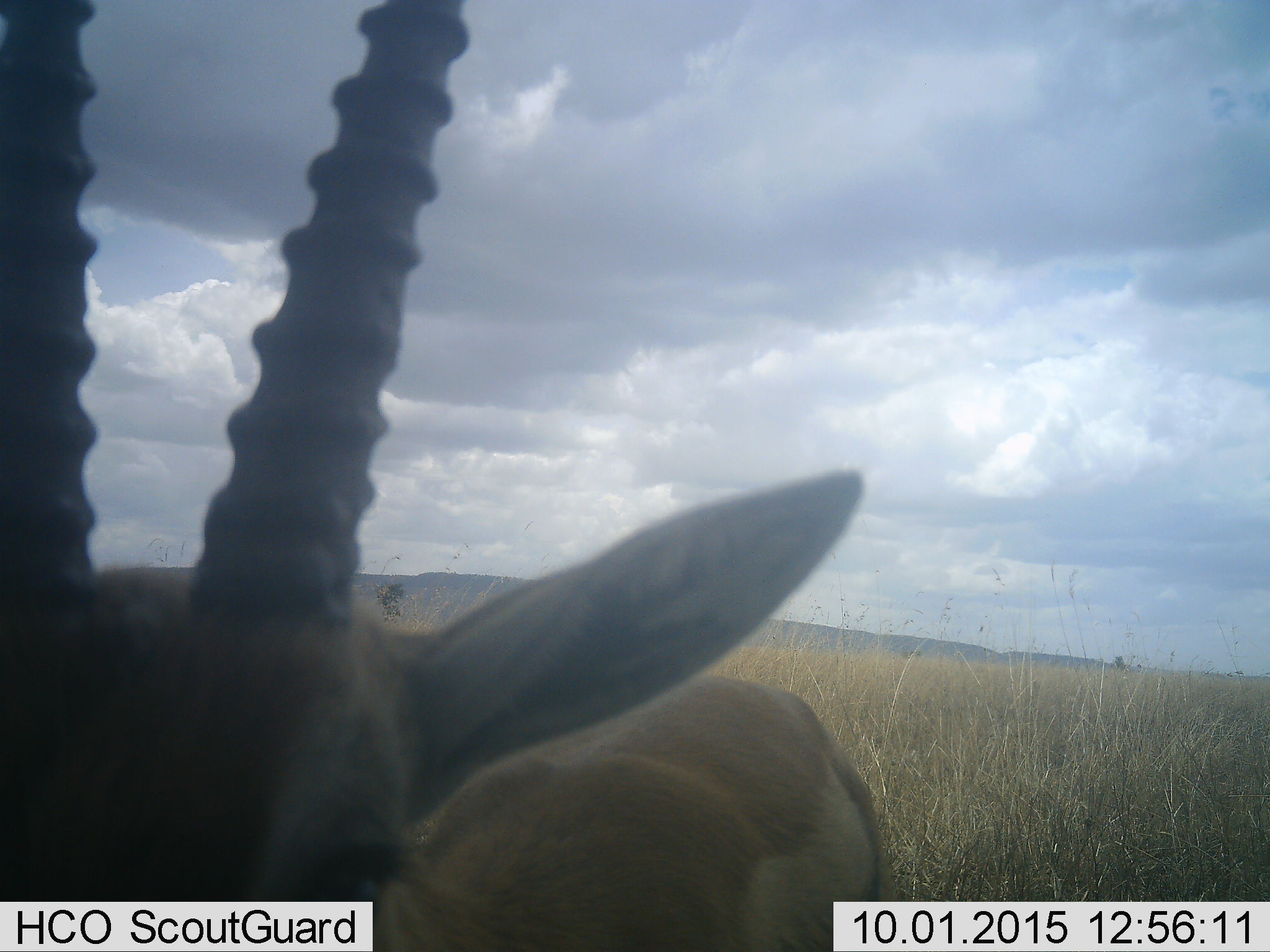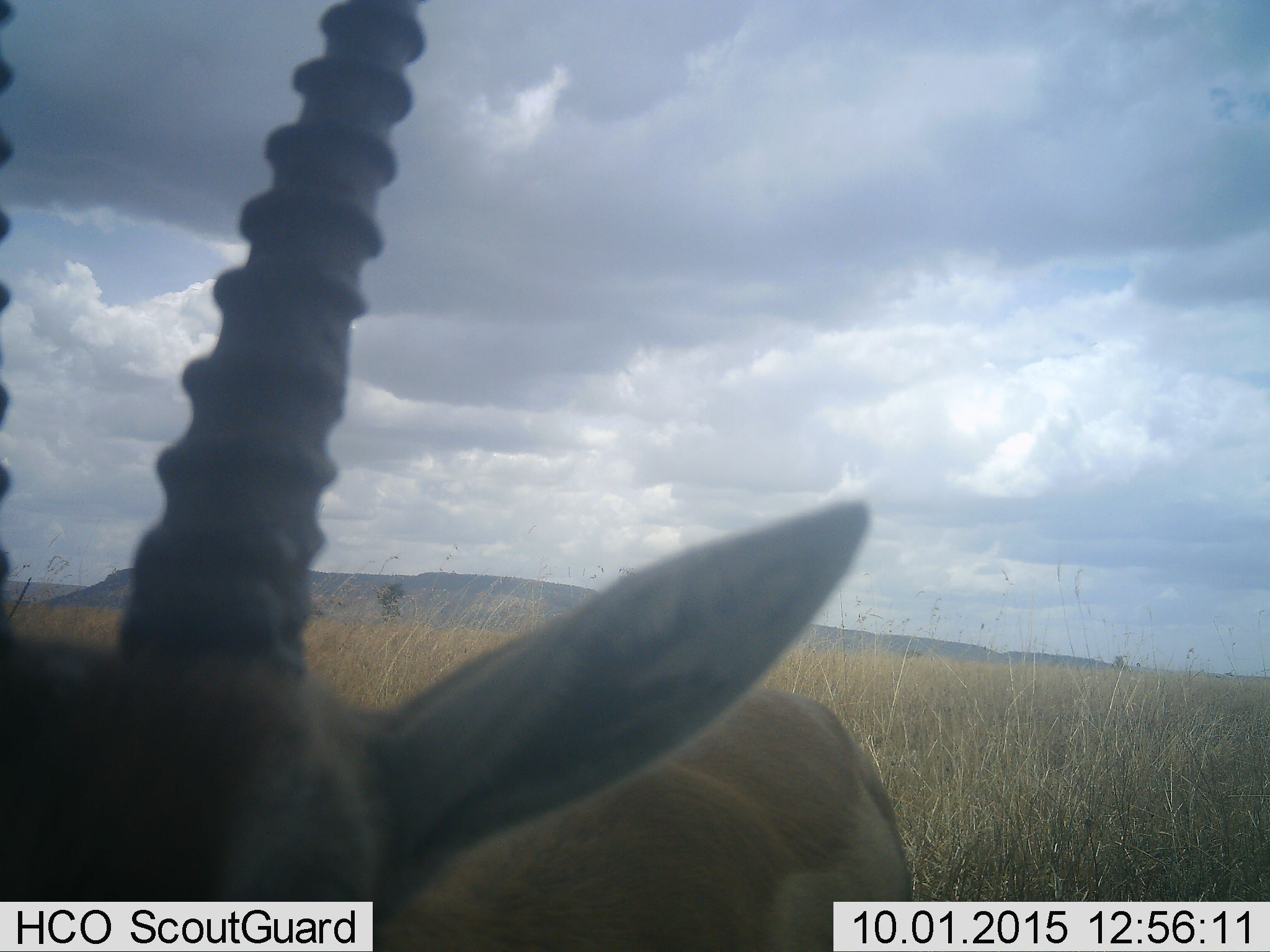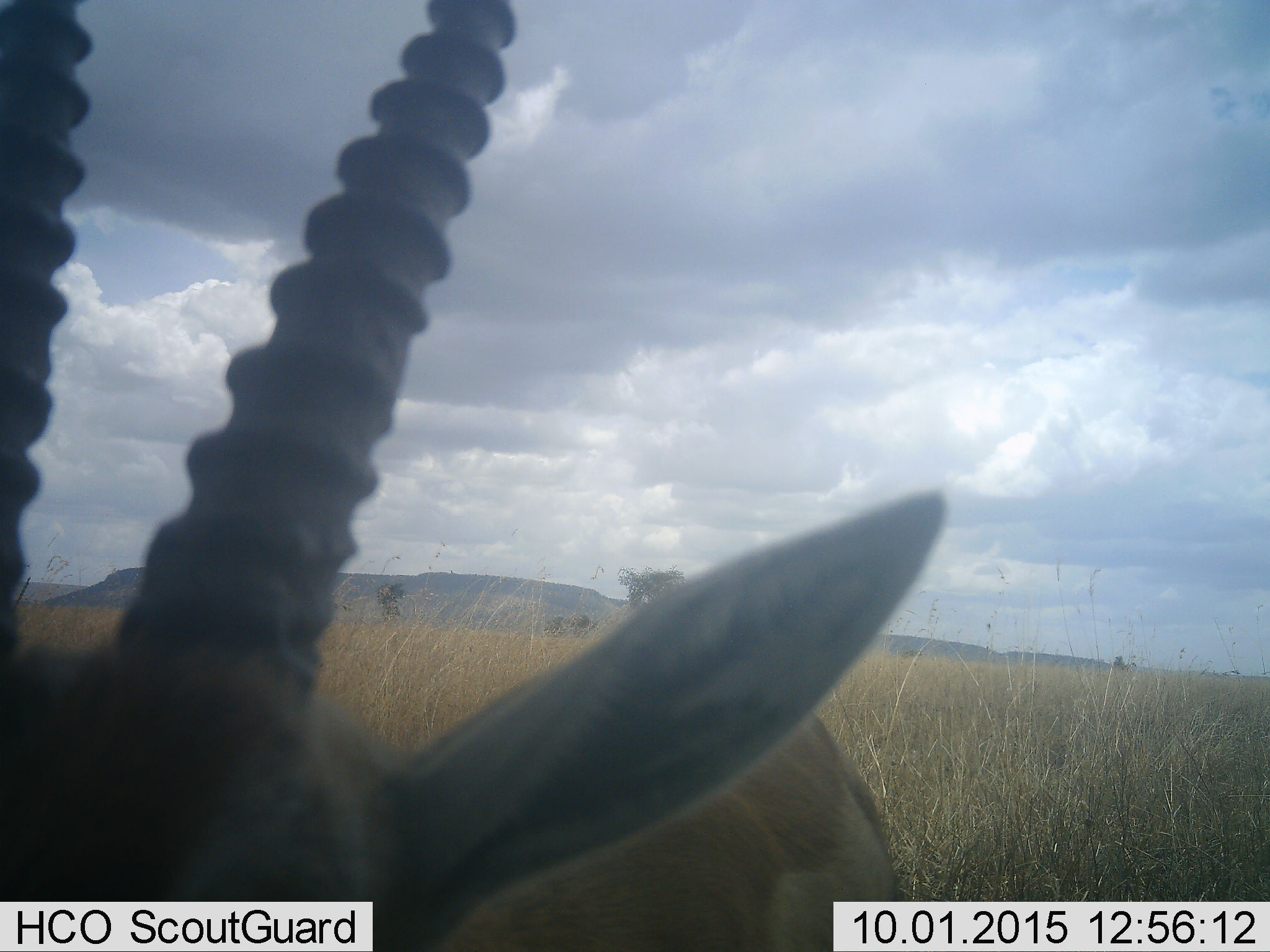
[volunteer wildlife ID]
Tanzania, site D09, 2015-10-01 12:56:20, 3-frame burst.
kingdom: Animalia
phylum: Chordata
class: Mammalia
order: Artiodactyla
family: Bovidae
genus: Eudorcas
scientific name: Eudorcas thomsonii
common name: thomson's gazelle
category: gazellethomsons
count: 1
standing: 85%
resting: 0%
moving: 8%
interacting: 8%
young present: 0%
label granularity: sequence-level